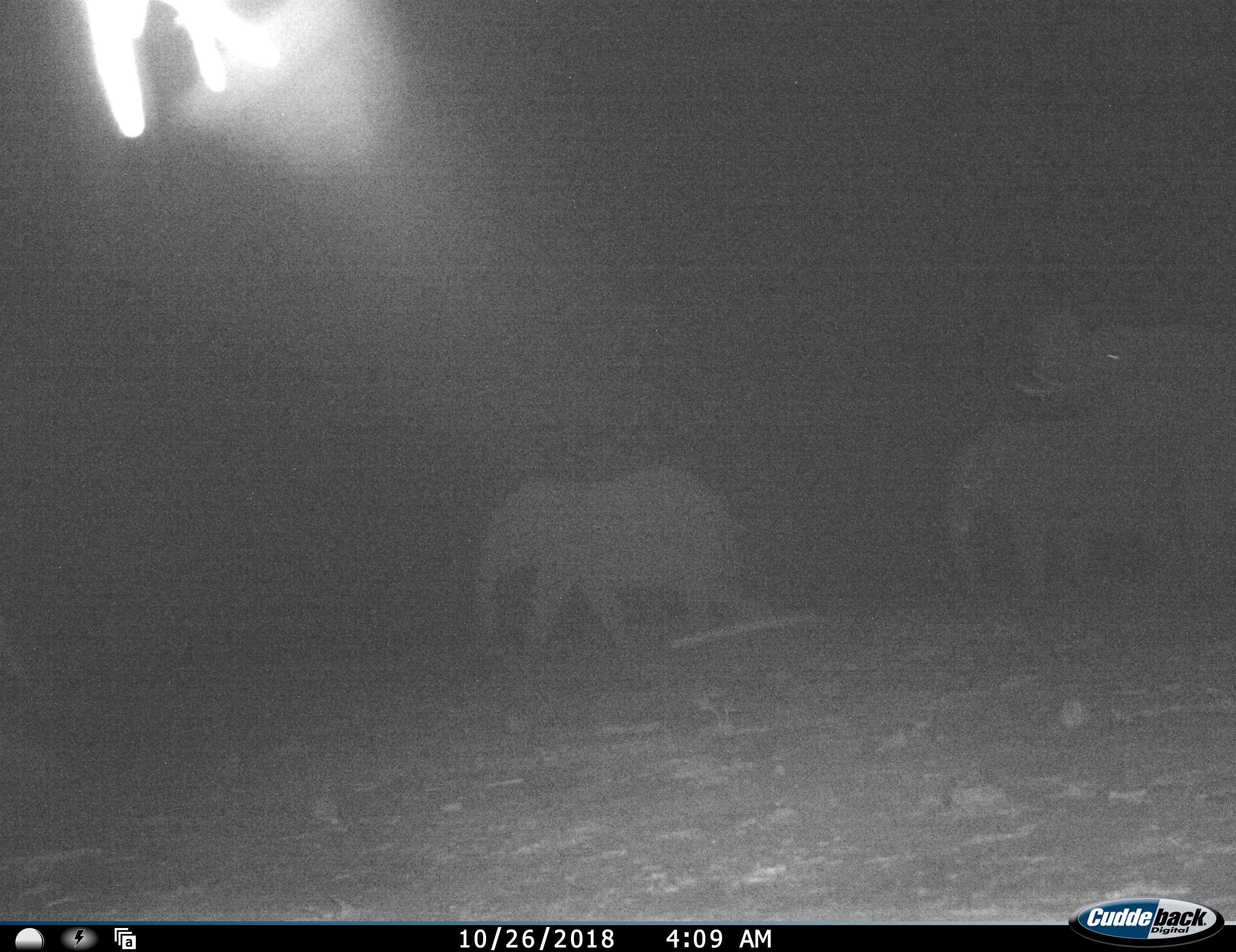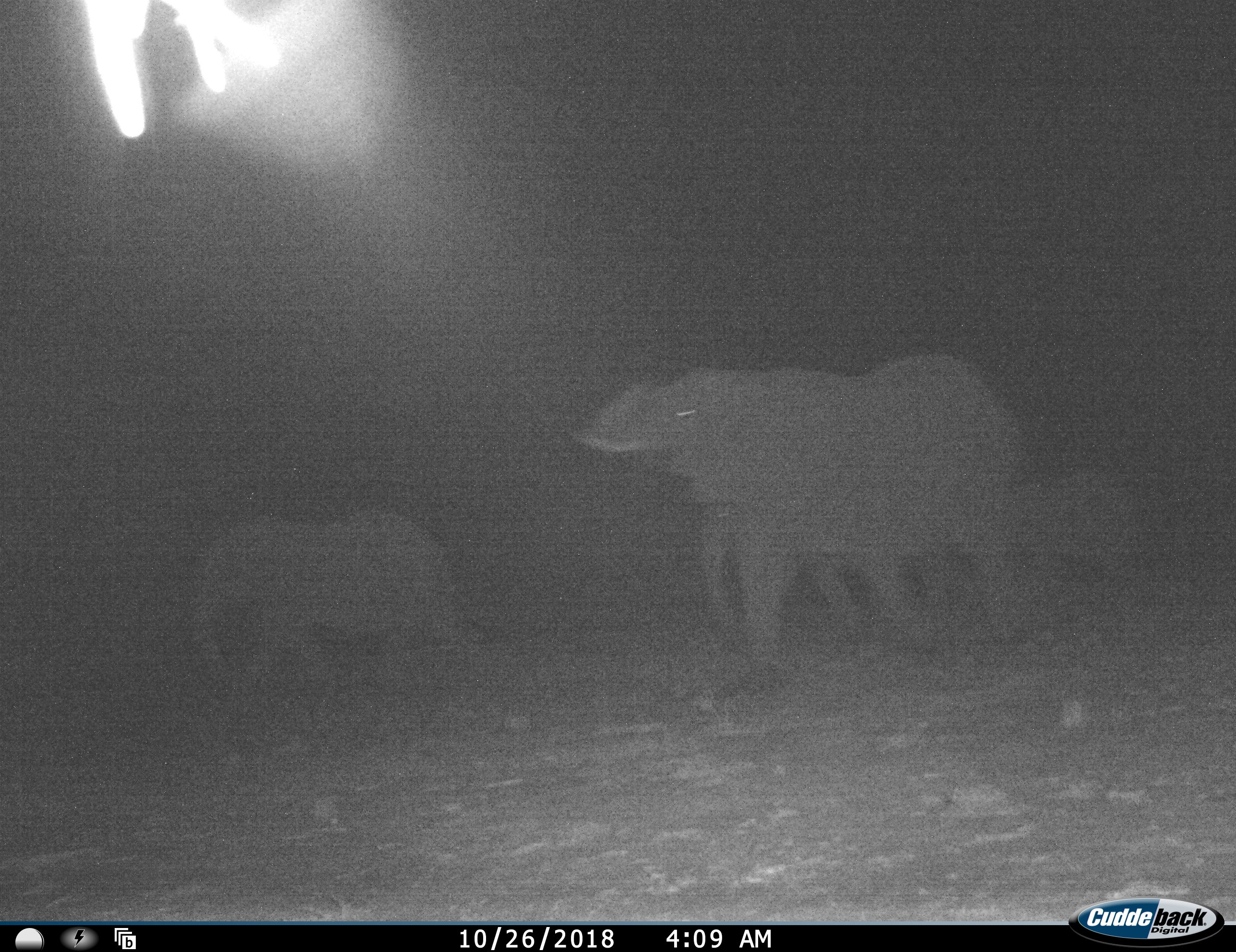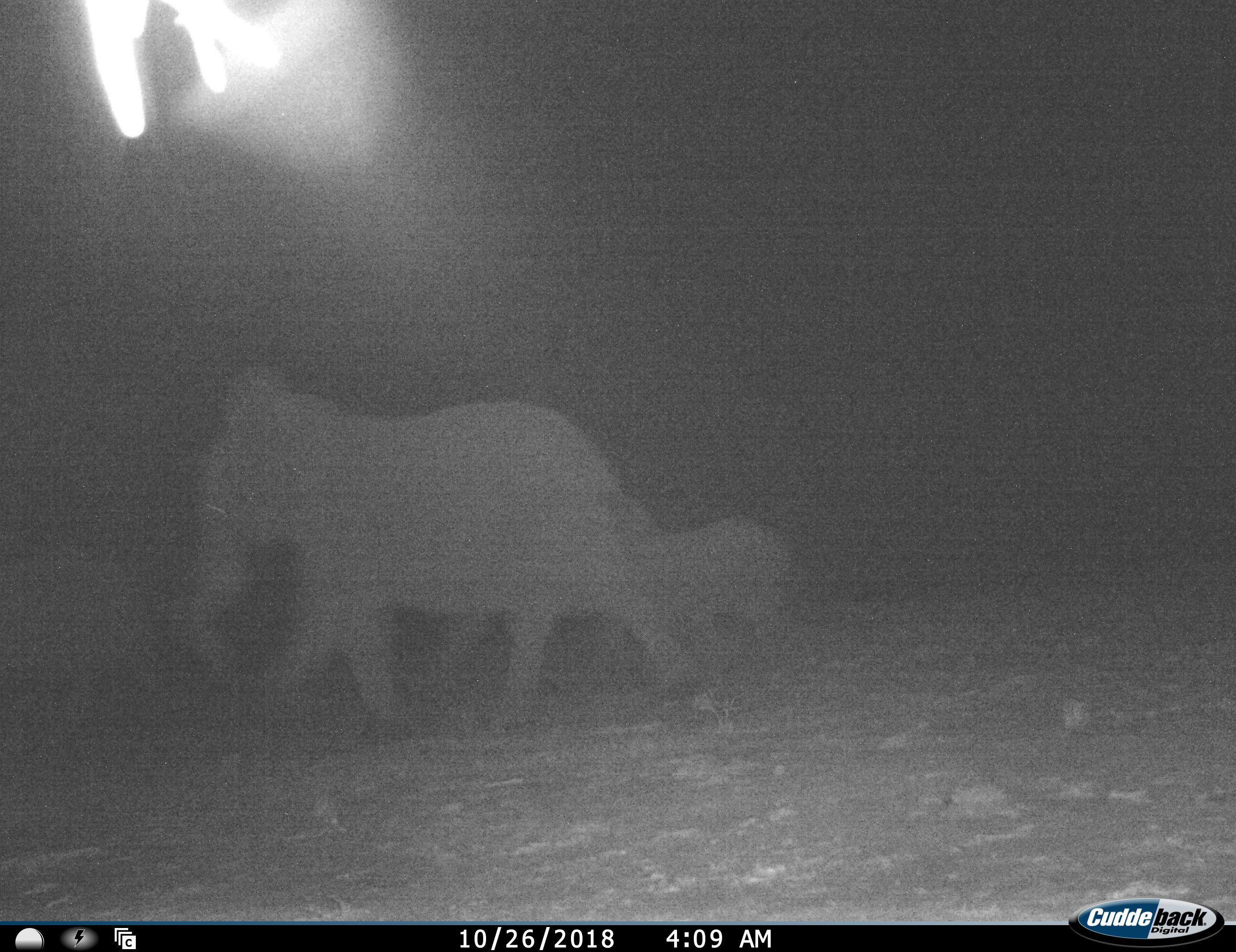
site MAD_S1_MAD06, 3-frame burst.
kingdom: Animalia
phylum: Chordata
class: Mammalia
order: Proboscidea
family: Elephantidae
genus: Loxodonta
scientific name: Loxodonta africana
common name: african bush elephant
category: elephant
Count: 3.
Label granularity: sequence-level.